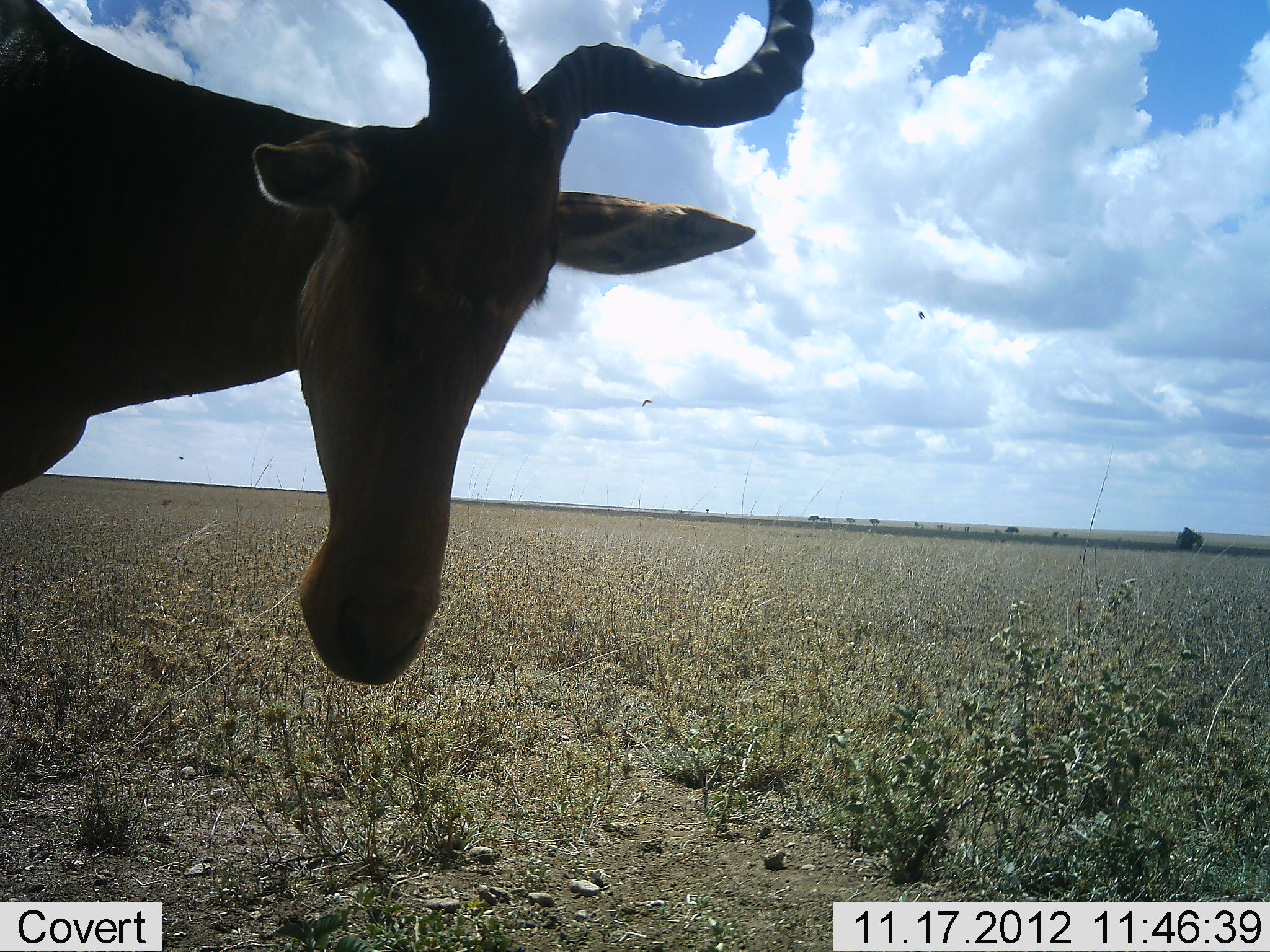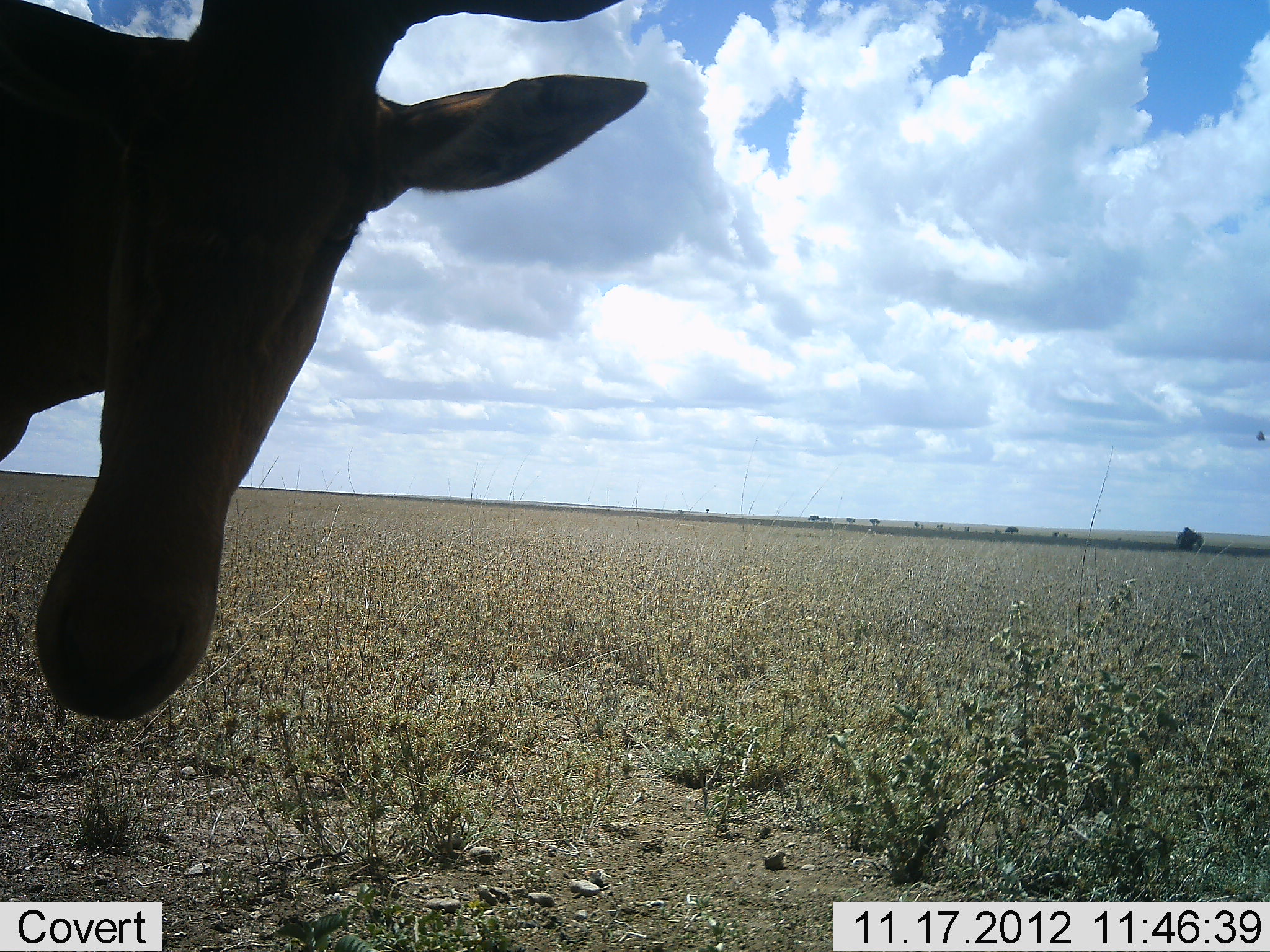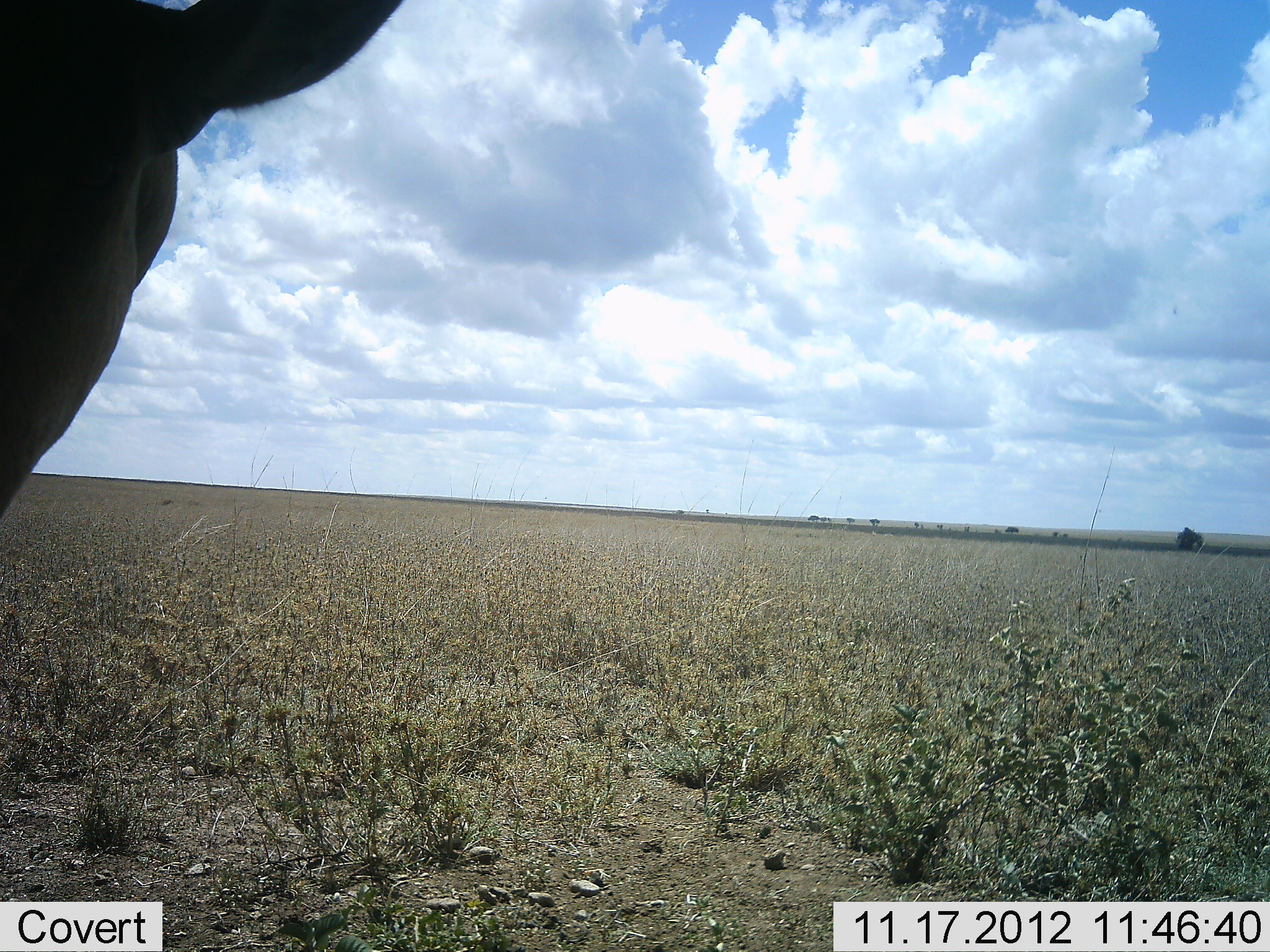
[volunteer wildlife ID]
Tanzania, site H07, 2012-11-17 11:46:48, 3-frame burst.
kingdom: Animalia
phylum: Chordata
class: Mammalia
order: Artiodactyla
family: Bovidae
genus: Alcelaphus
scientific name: Alcelaphus buselaphus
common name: hartebeest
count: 1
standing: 80%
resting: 0%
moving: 10%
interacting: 20%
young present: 0%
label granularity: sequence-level